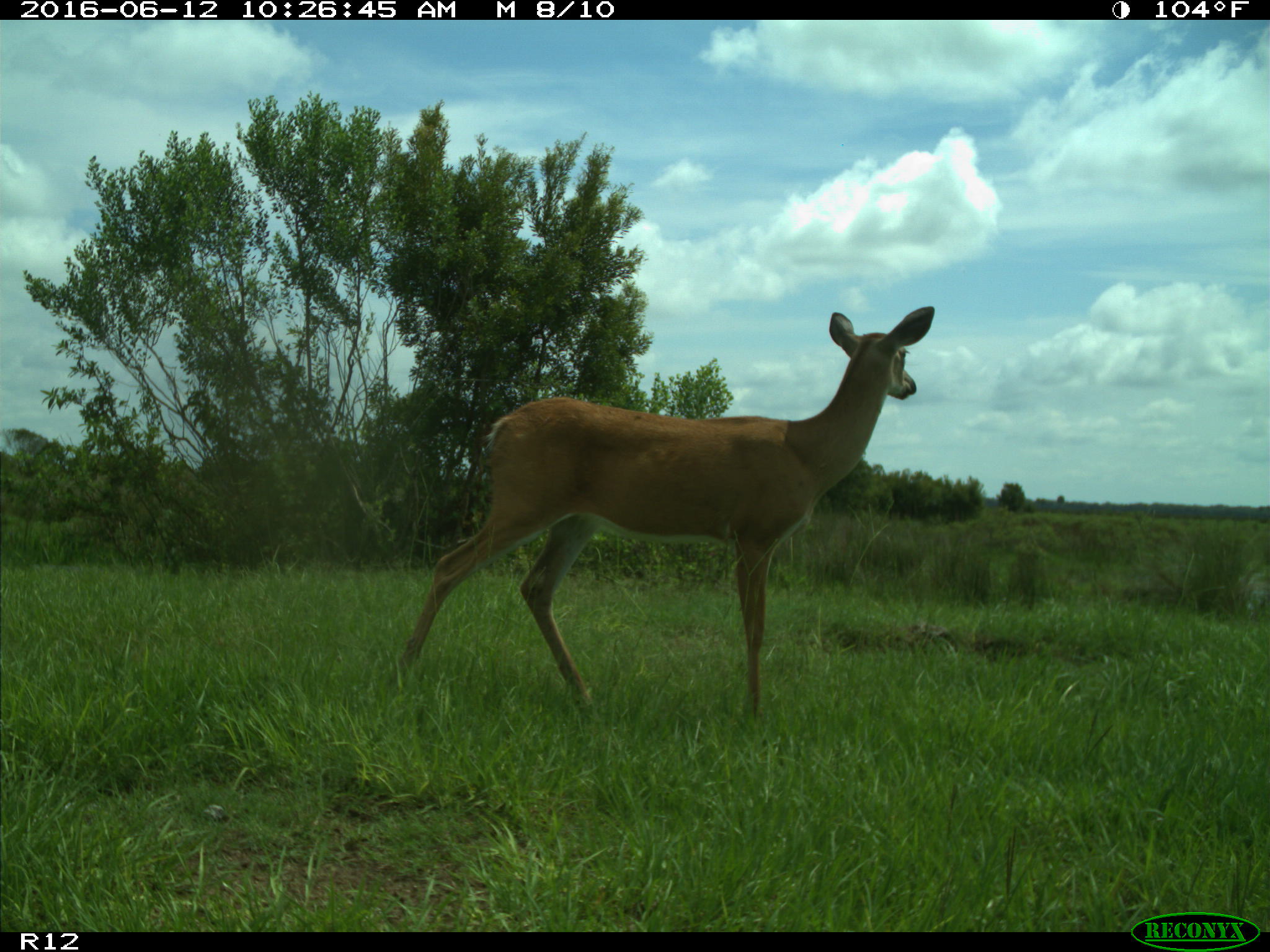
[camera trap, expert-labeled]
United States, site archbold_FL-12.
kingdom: Animalia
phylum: Chordata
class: Mammalia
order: Artiodactyla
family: Cervidae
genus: Odocoileus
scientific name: Odocoileus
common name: deer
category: unidentified deer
Unidentified deer (deer) (Odocoileus).